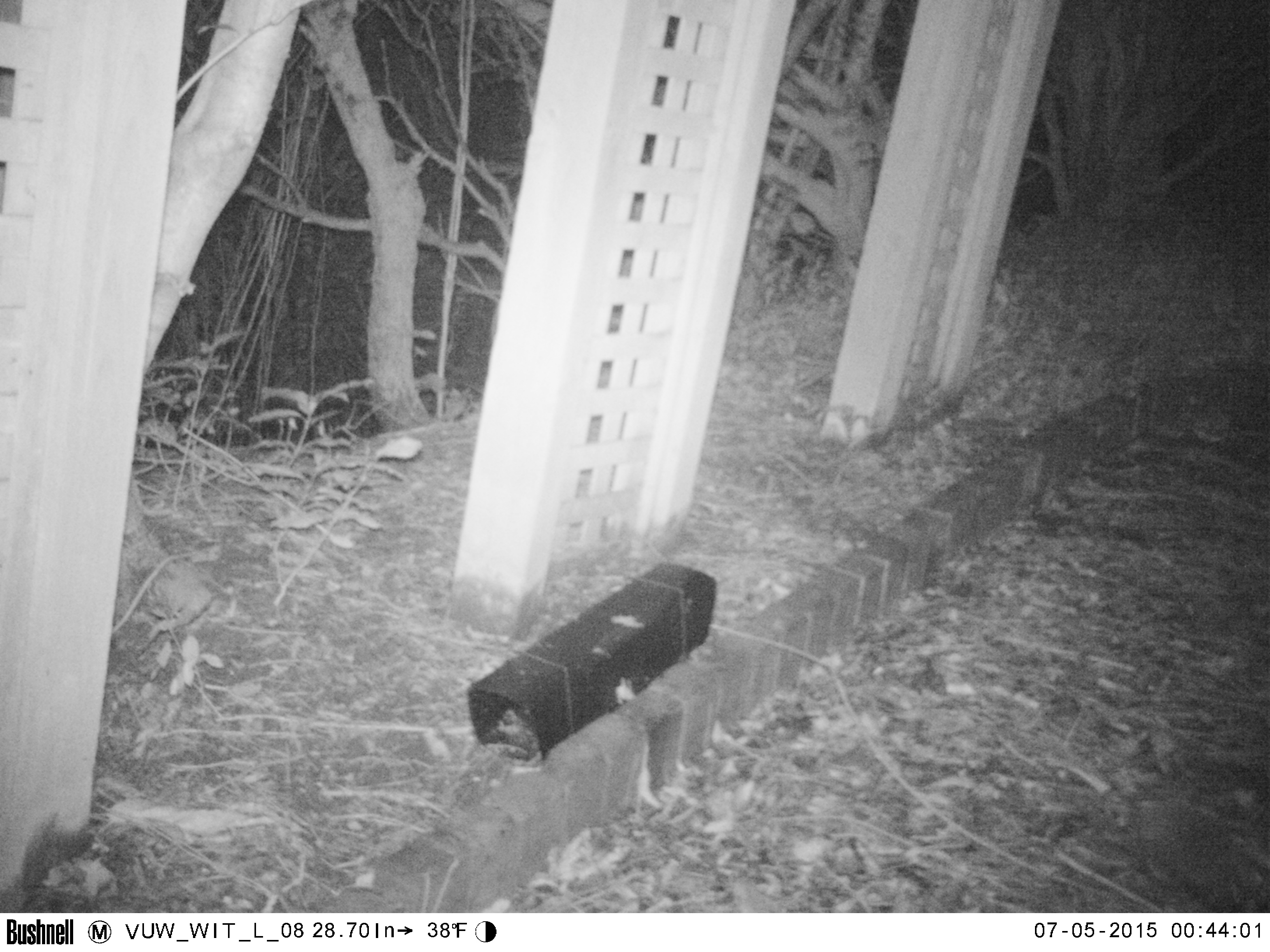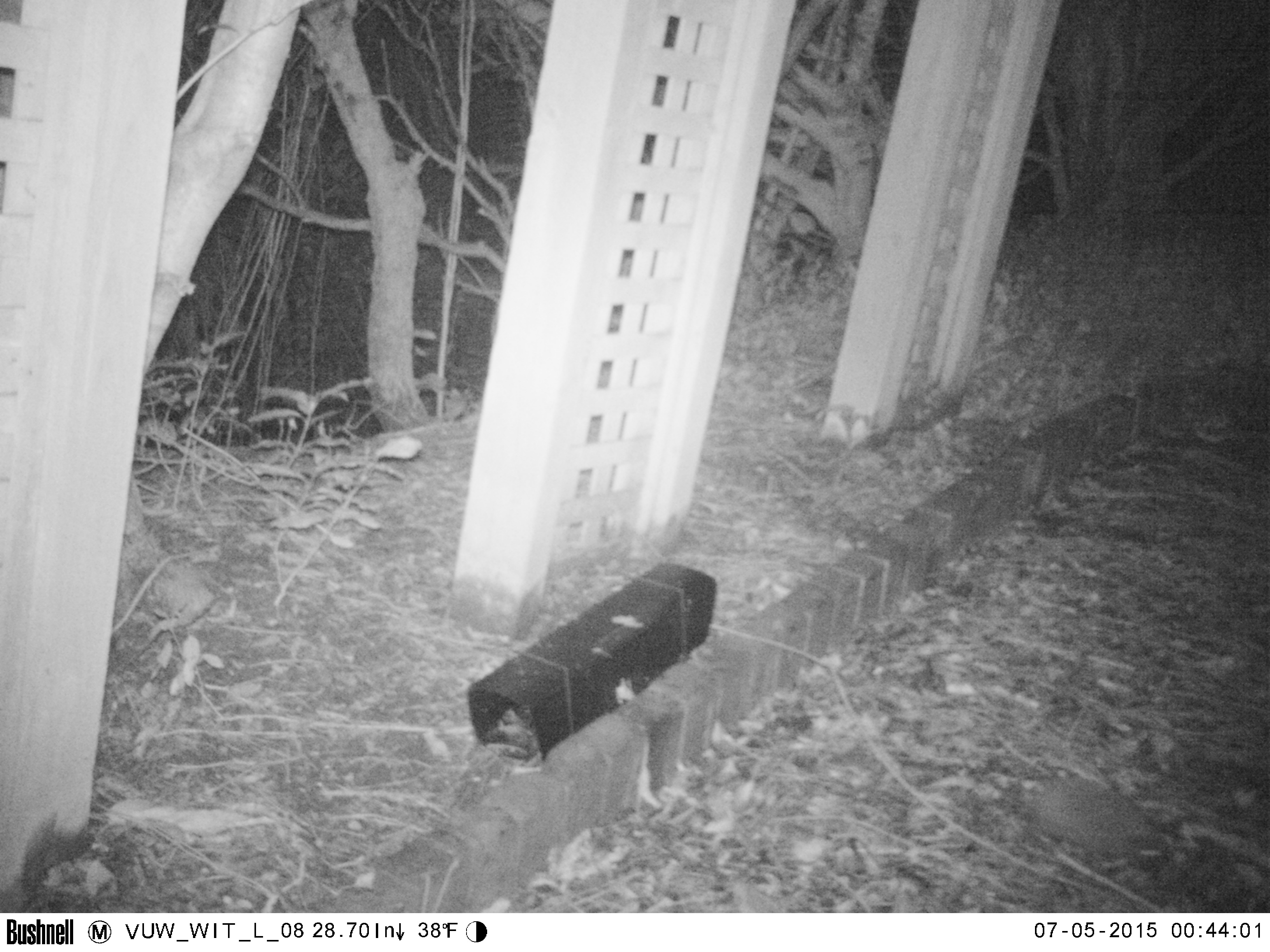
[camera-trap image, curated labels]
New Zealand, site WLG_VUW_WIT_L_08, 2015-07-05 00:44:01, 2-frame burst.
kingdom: Animalia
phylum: Chordata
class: Mammalia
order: Eulipotyphla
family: Erinaceidae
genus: Erinaceus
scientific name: Erinaceus europaeus europaeus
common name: european hedgehog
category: hedgehog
Hedgehog (european hedgehog) (Erinaceus europaeus europaeus).